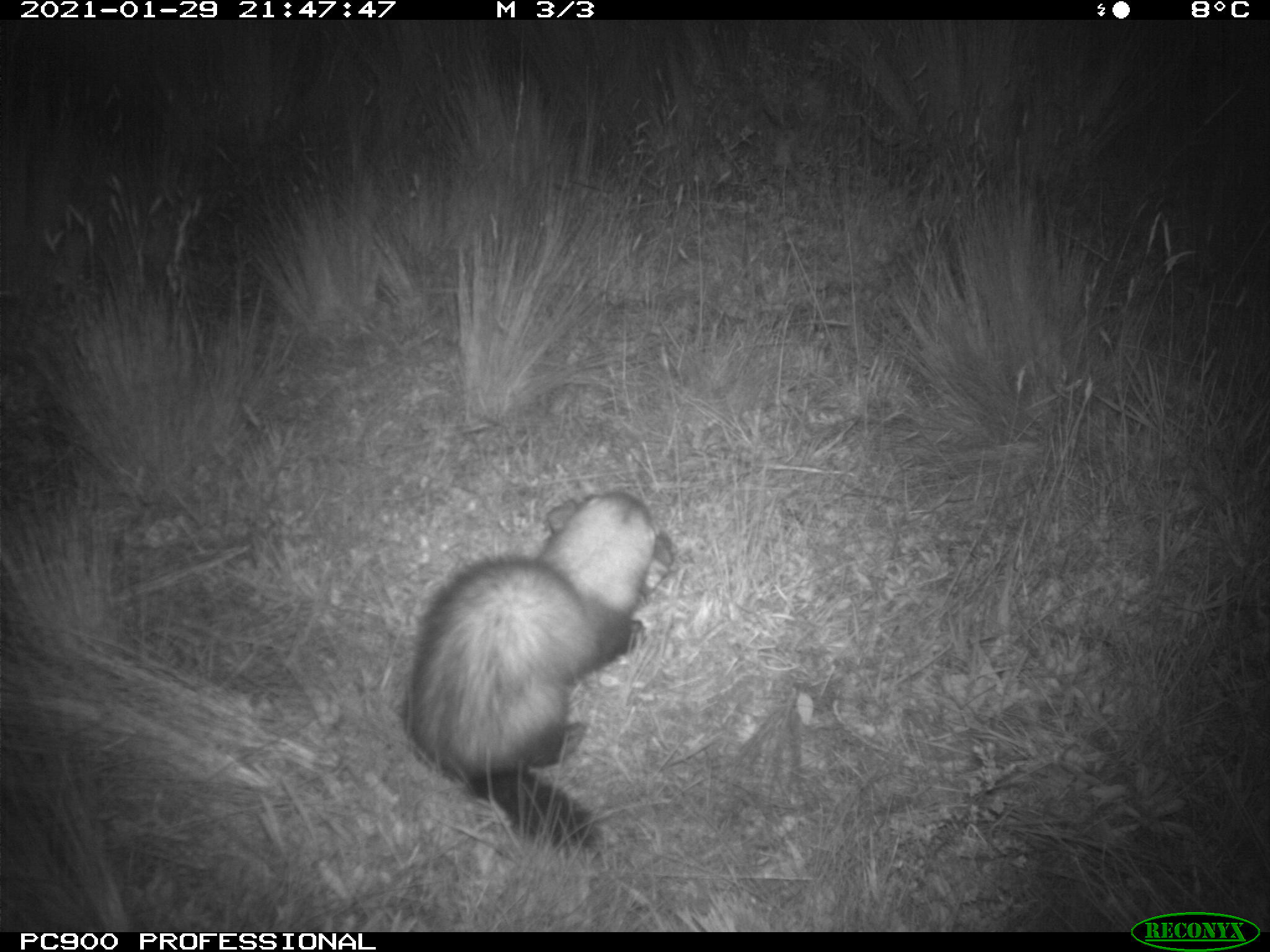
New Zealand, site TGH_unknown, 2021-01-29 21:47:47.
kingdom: Animalia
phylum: Chordata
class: Mammalia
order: Carnivora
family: Mustelidae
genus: Mustela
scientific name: Mustela furo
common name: ferret